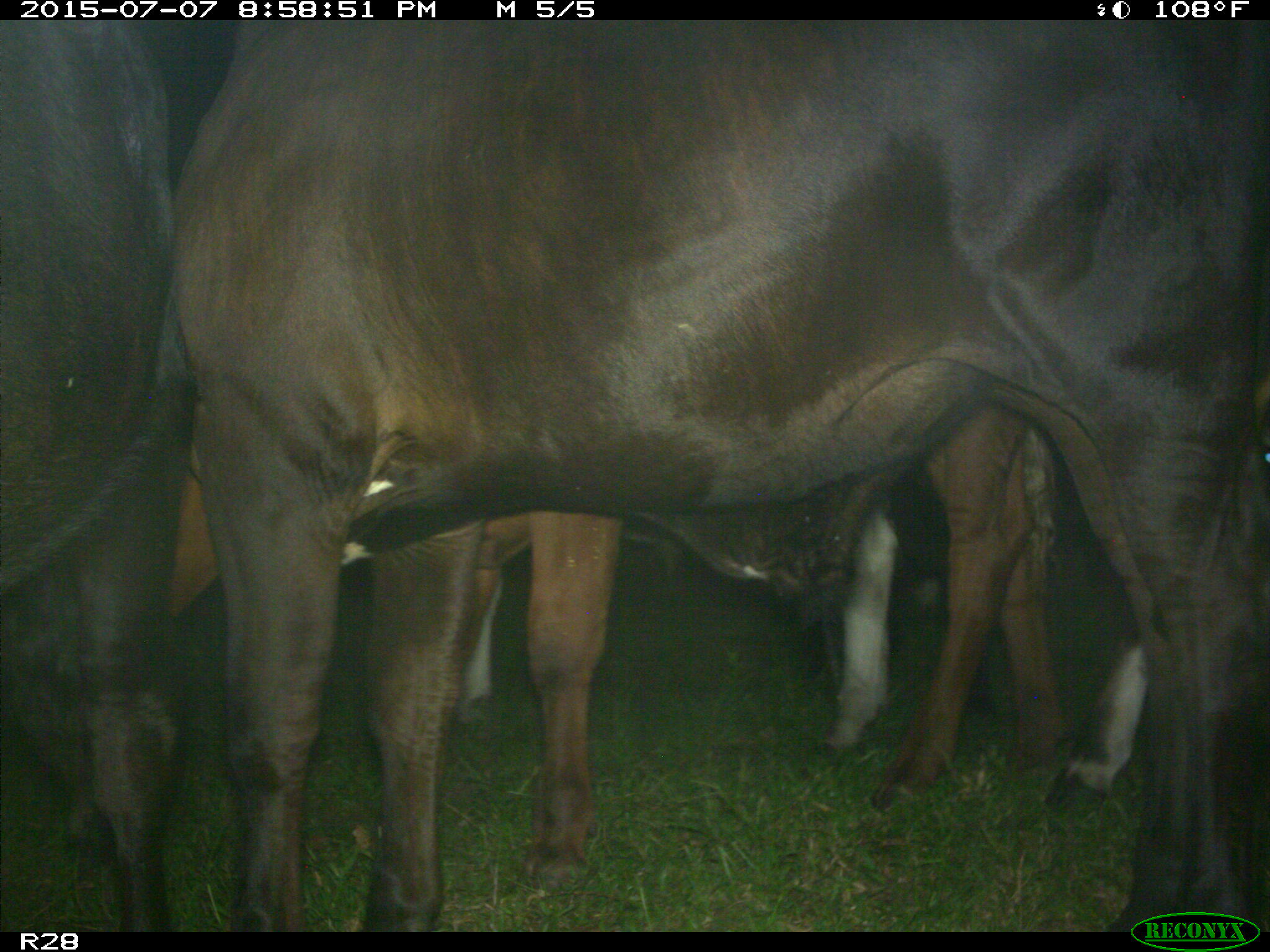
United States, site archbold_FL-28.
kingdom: Animalia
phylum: Chordata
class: Mammalia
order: Artiodactyla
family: Bovidae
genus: Bos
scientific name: Bos taurus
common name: domestic cow